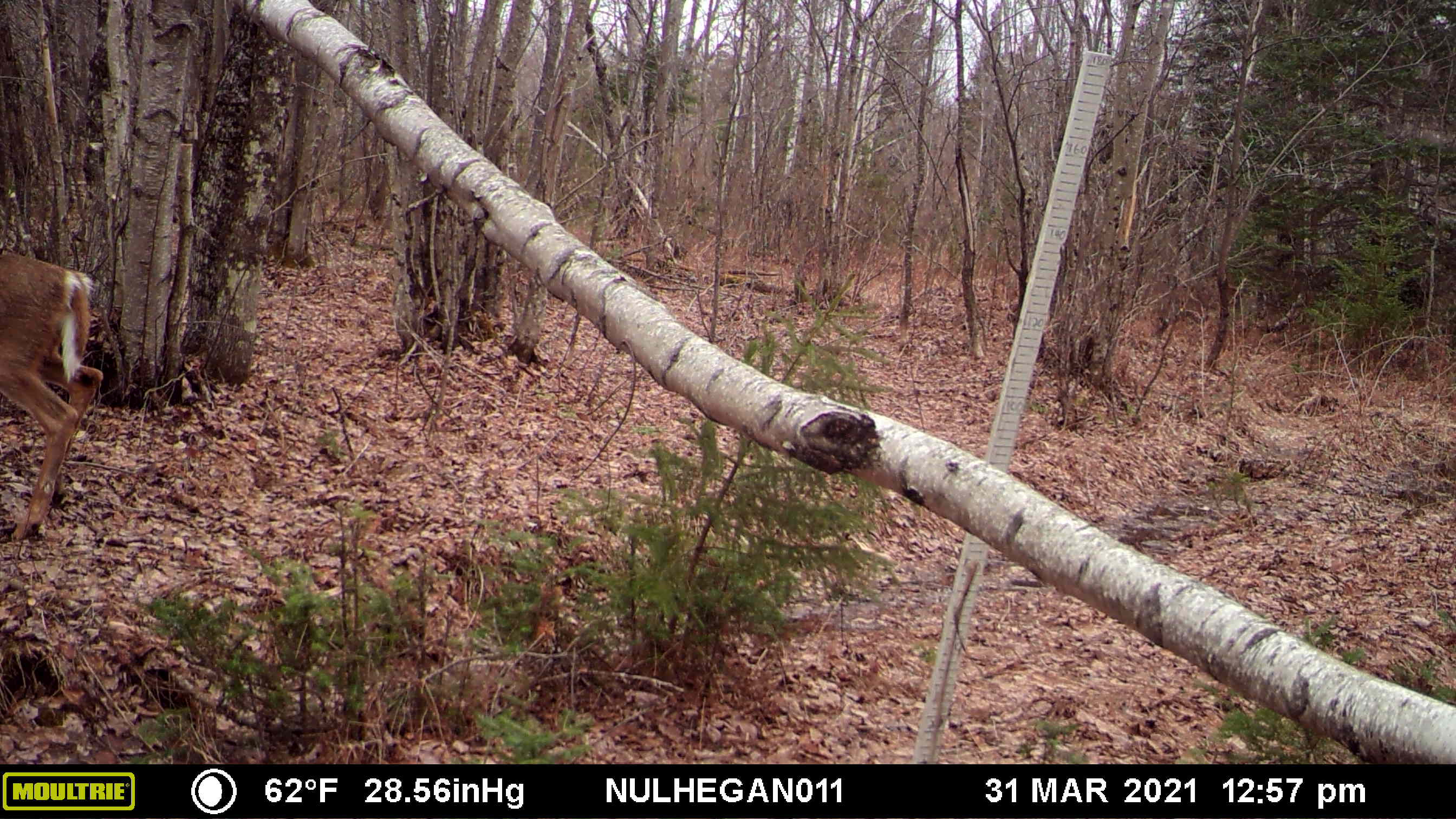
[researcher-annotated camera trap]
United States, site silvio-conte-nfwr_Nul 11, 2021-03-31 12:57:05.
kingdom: Animalia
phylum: Chordata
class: Mammalia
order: Artiodactyla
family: Cervidae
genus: Odocoileus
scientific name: Odocoileus virginianus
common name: white-tailed deer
White-tailed deer (Odocoileus virginianus).